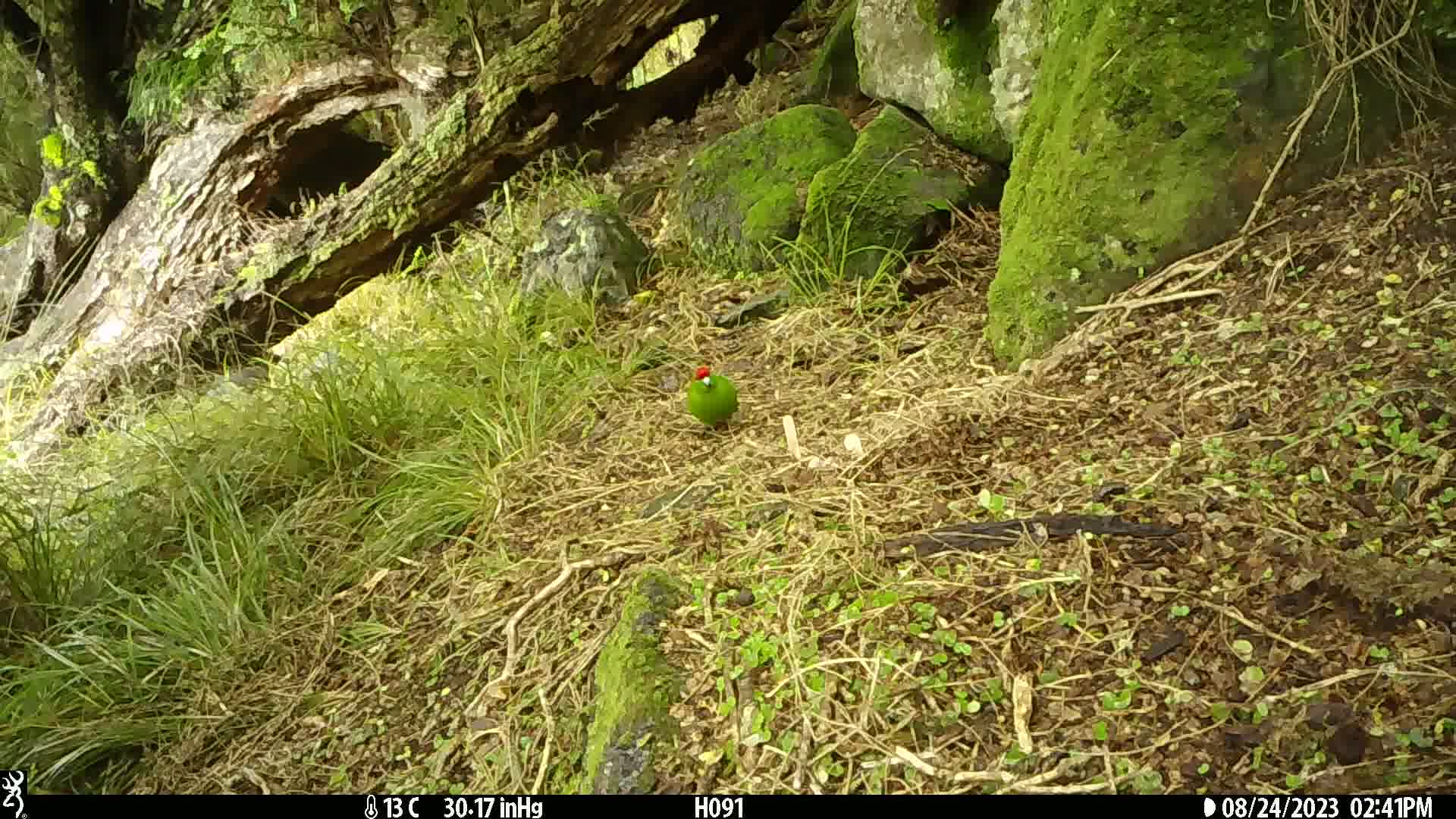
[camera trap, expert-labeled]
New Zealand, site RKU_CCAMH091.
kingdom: Animalia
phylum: Chordata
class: Aves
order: Psittaciformes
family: Psittaculidae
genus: Cyanoramphus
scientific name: Cyanoramphus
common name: parakeet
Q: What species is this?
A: Parakeet (Cyanoramphus).